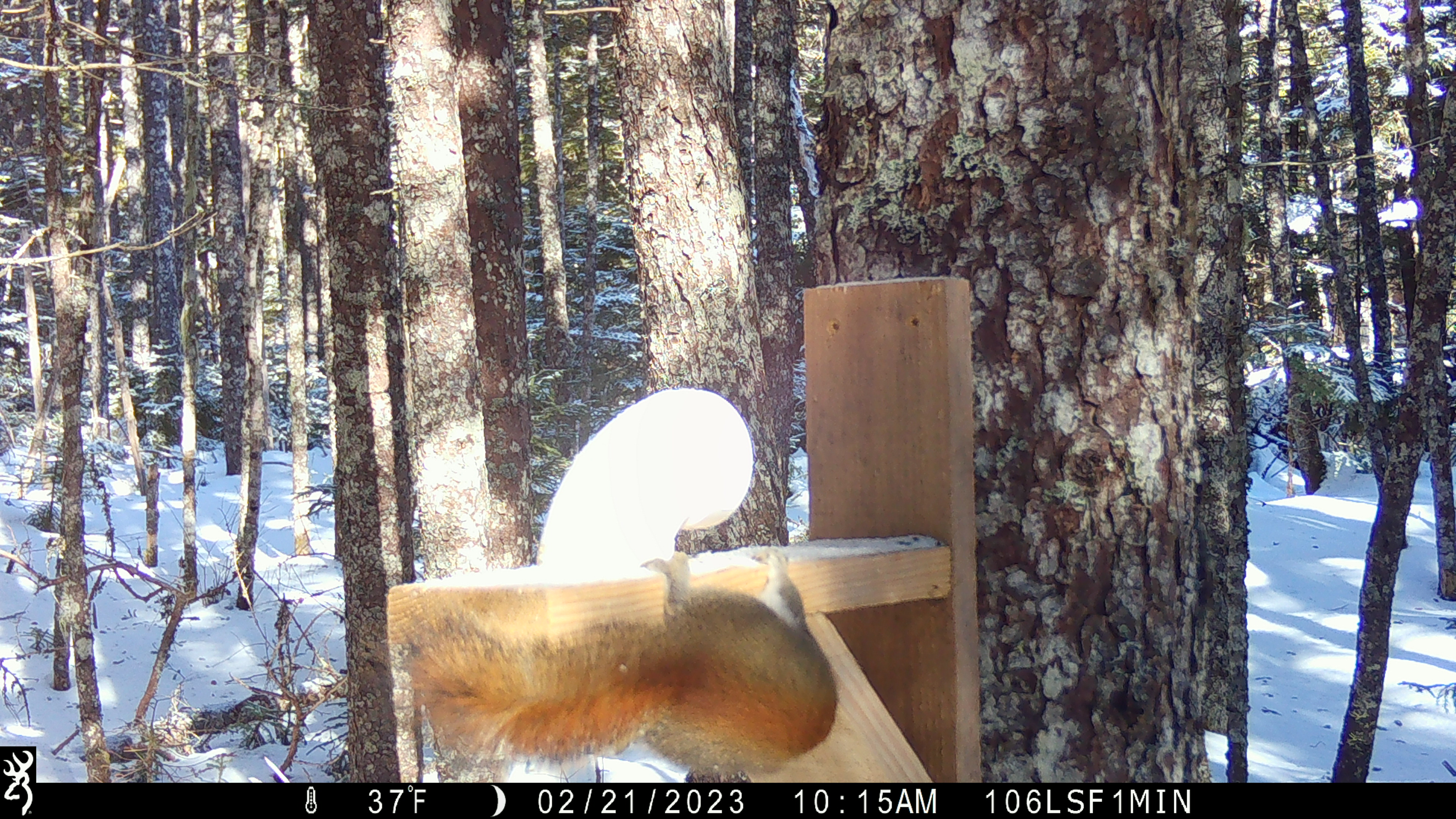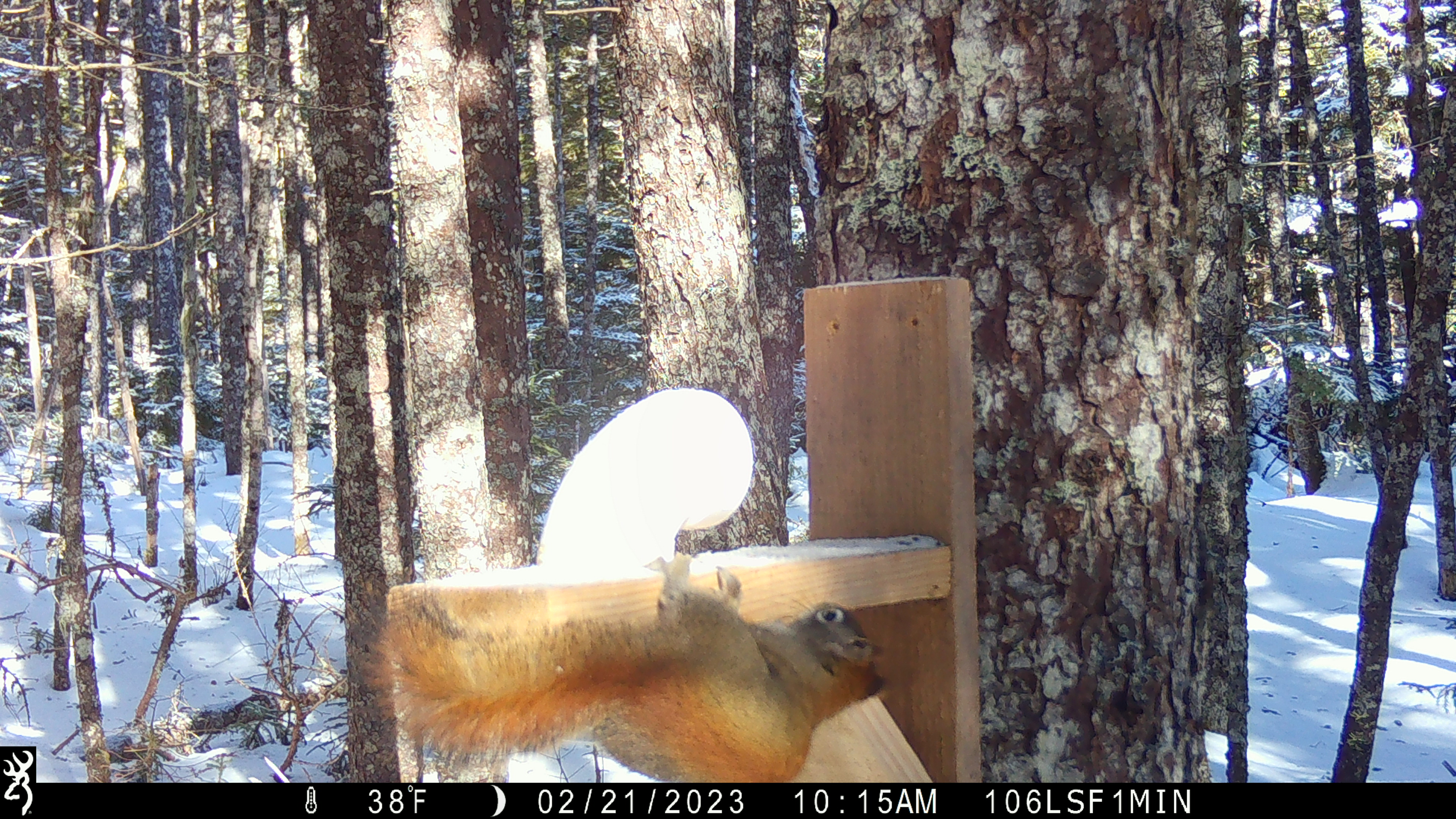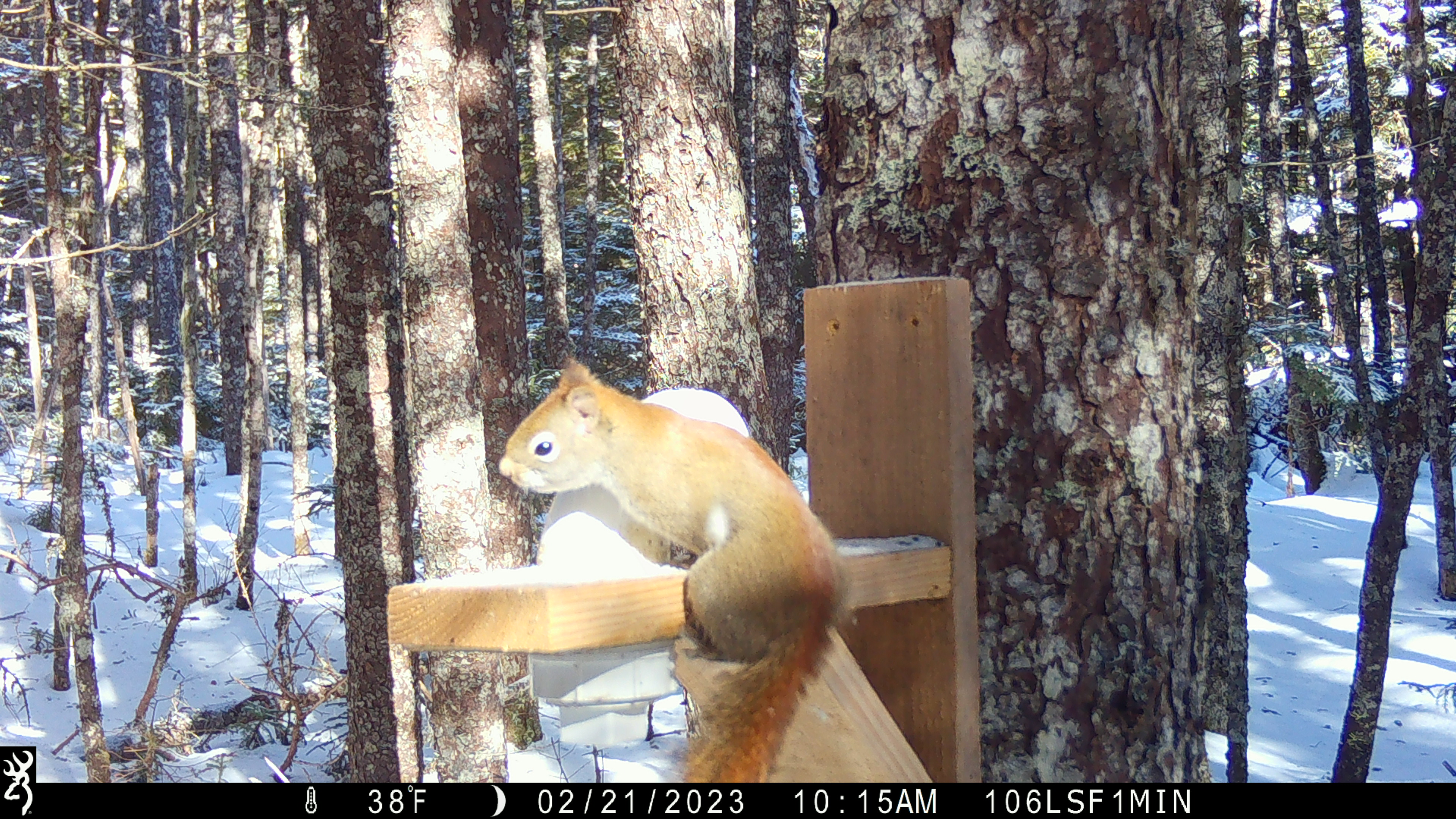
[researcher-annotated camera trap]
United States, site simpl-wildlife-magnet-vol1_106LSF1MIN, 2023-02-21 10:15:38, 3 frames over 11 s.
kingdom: Animalia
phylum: Chordata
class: Mammalia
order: Rodentia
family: Sciuridae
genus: Tamiasciurus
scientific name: Tamiasciurus hudsonicus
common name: red squirrel